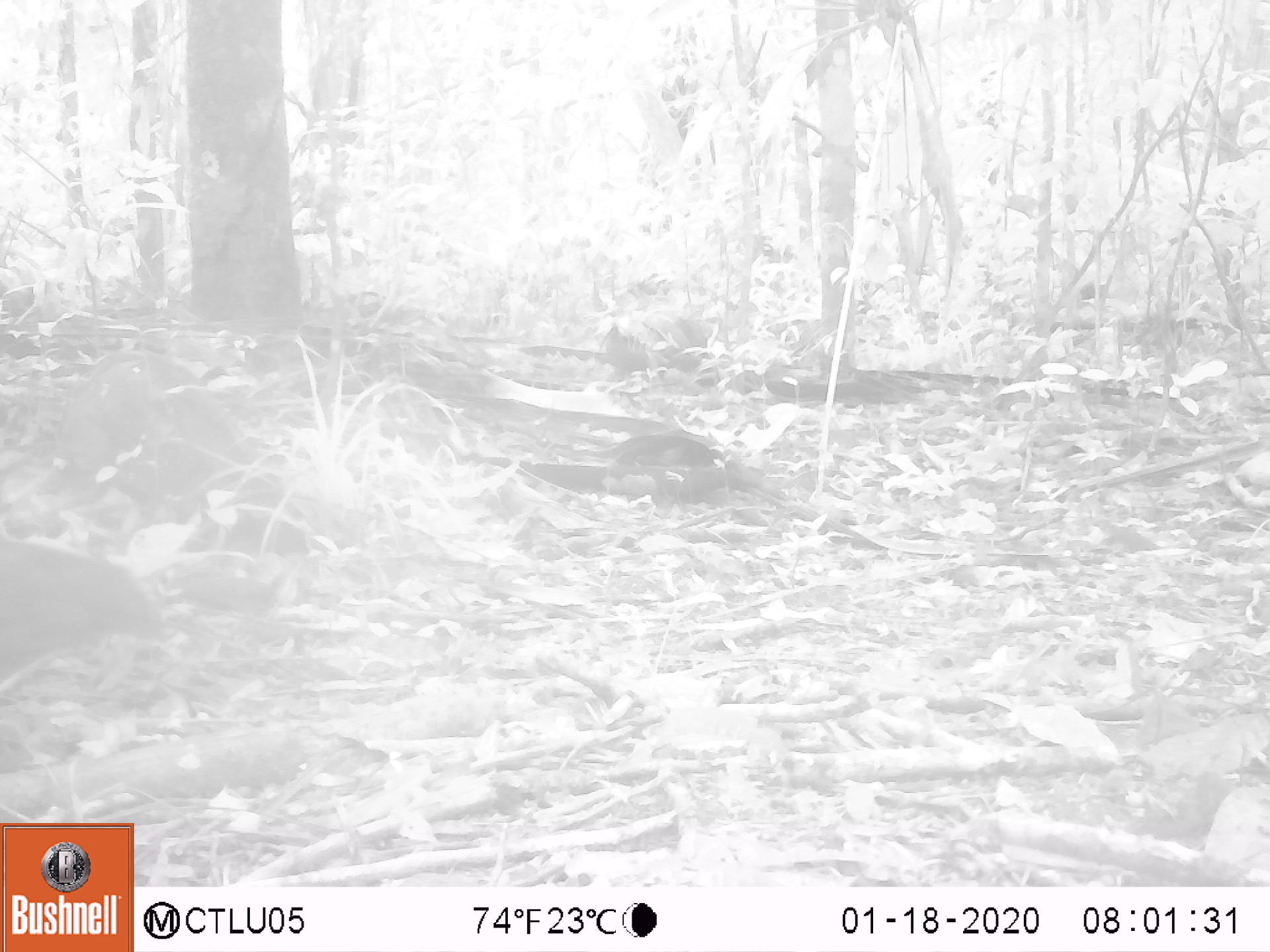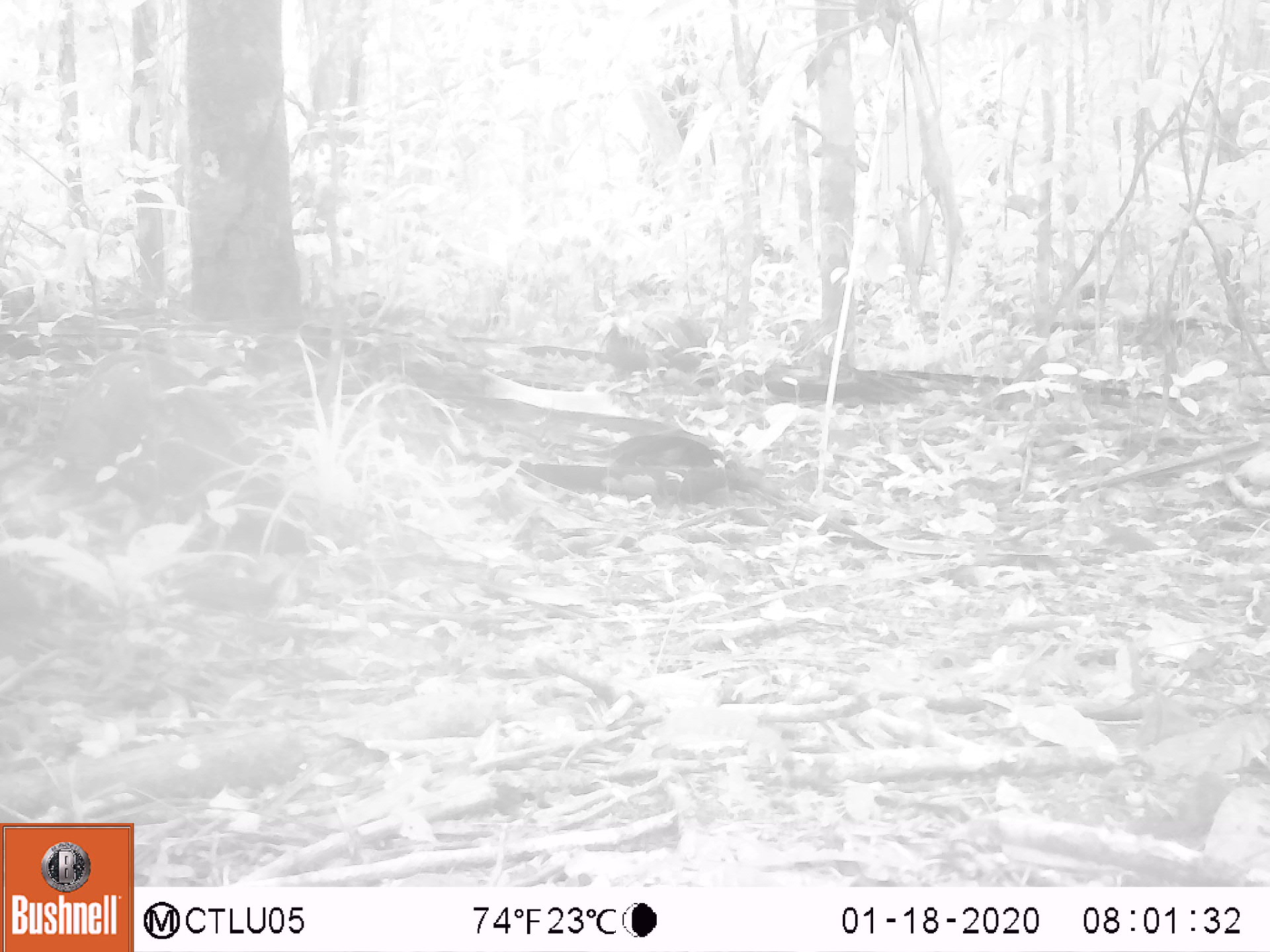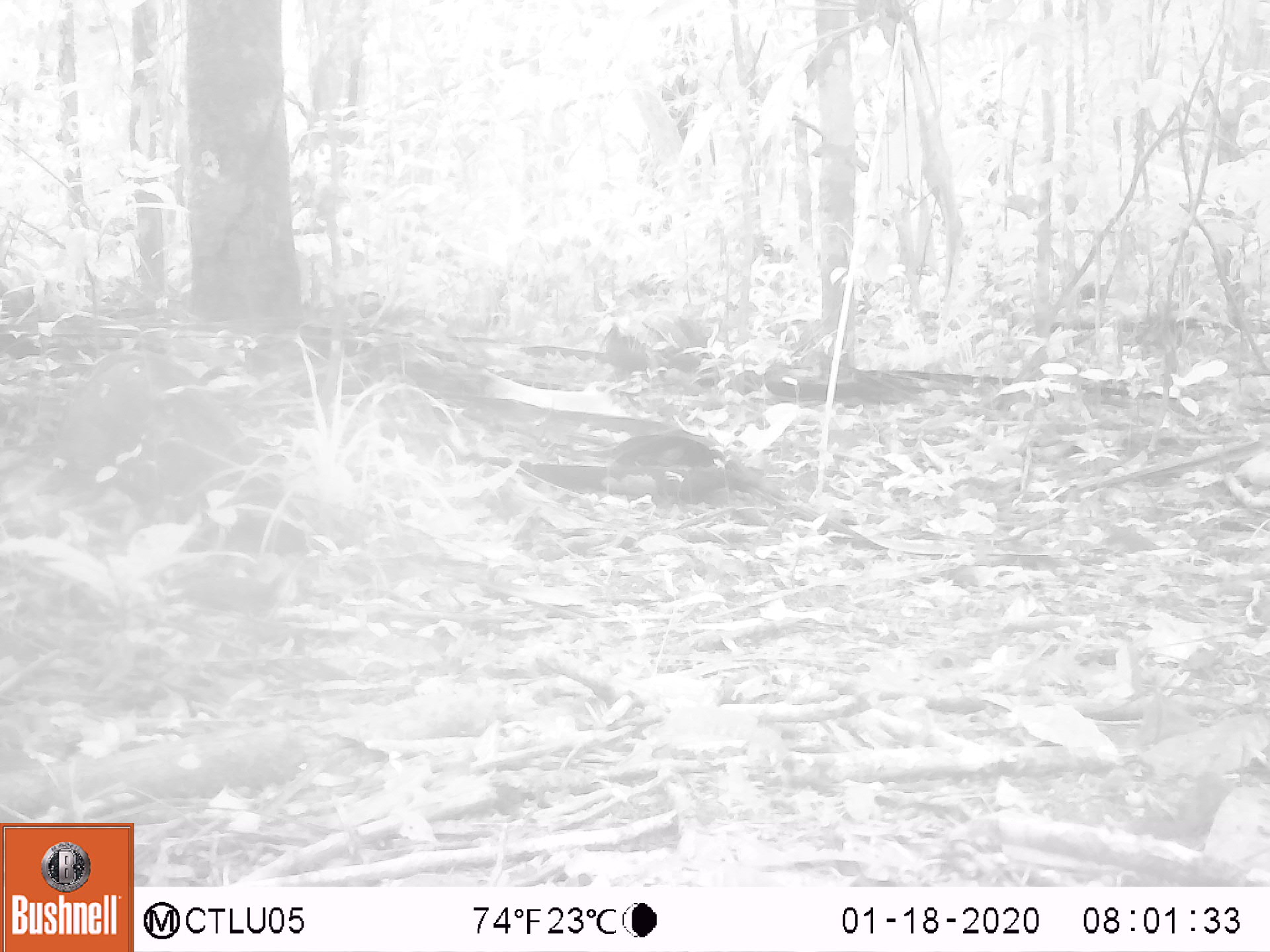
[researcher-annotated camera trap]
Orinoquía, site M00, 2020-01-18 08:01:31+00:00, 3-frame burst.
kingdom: Animalia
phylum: Chordata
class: Aves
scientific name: Aves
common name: bird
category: unknown bird